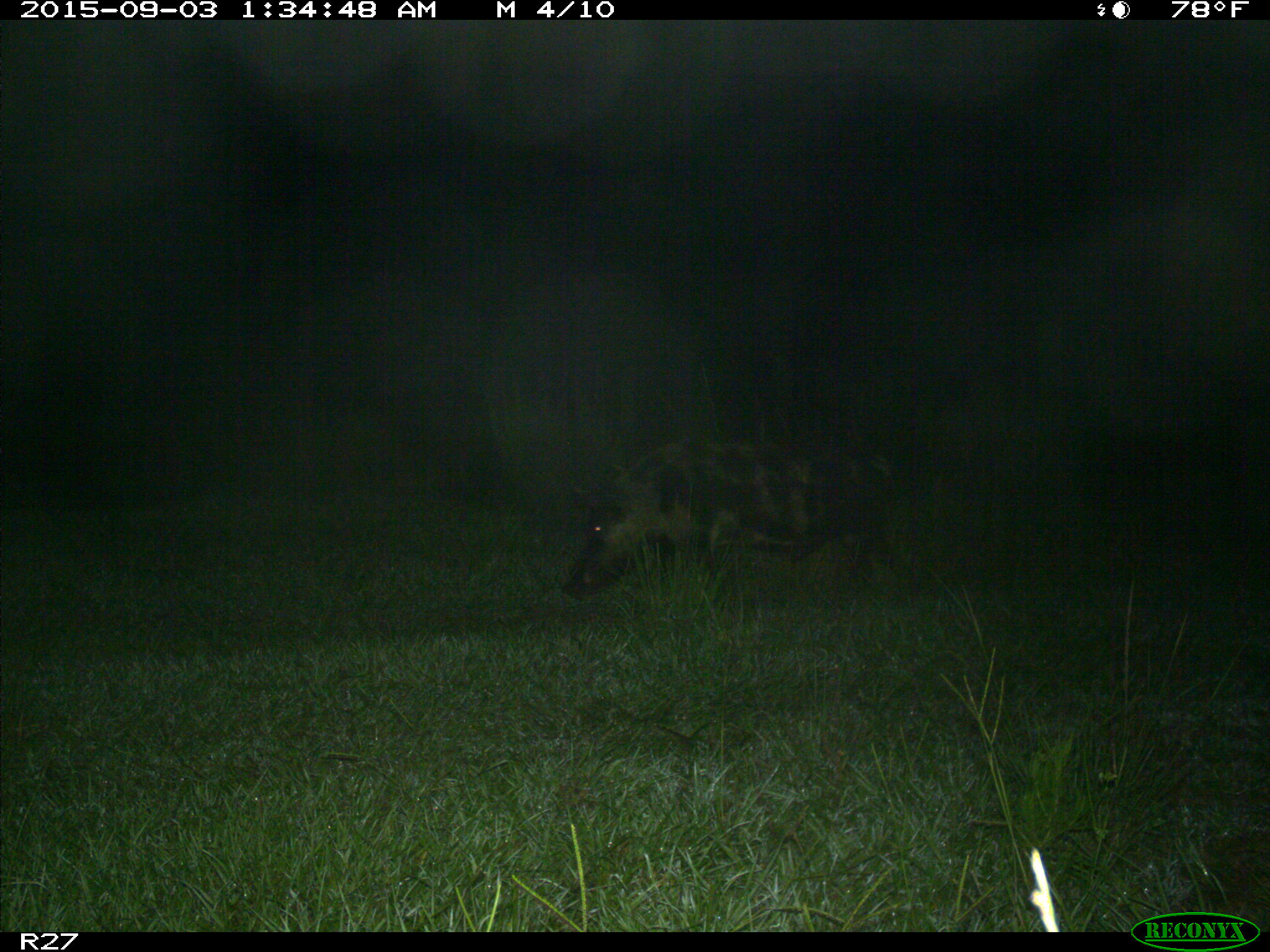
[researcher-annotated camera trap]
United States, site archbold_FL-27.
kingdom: Animalia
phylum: Chordata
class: Mammalia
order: Artiodactyla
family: Suidae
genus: Sus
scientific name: Sus scrofa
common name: wild boar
Sus scrofa (wild boar).